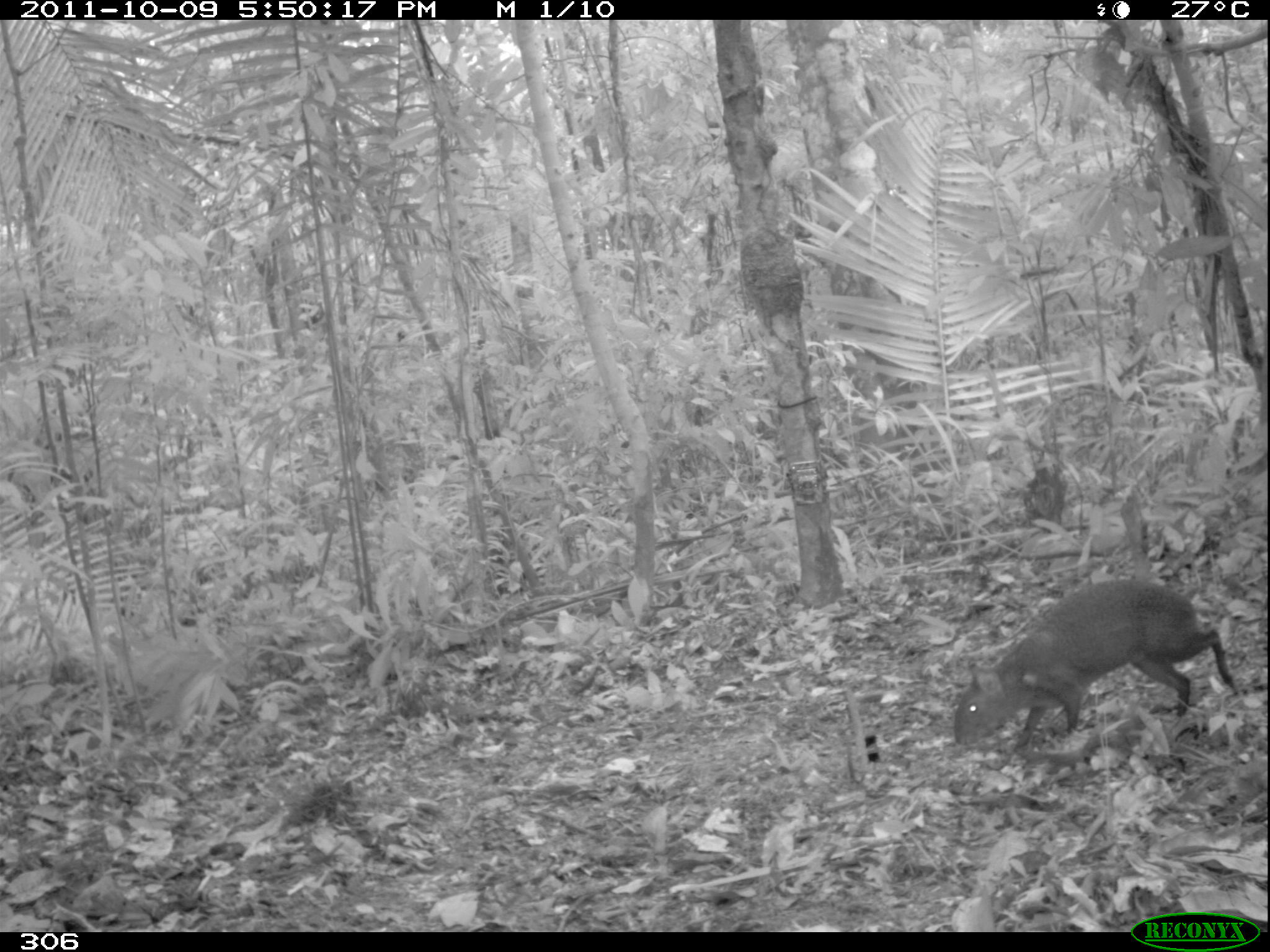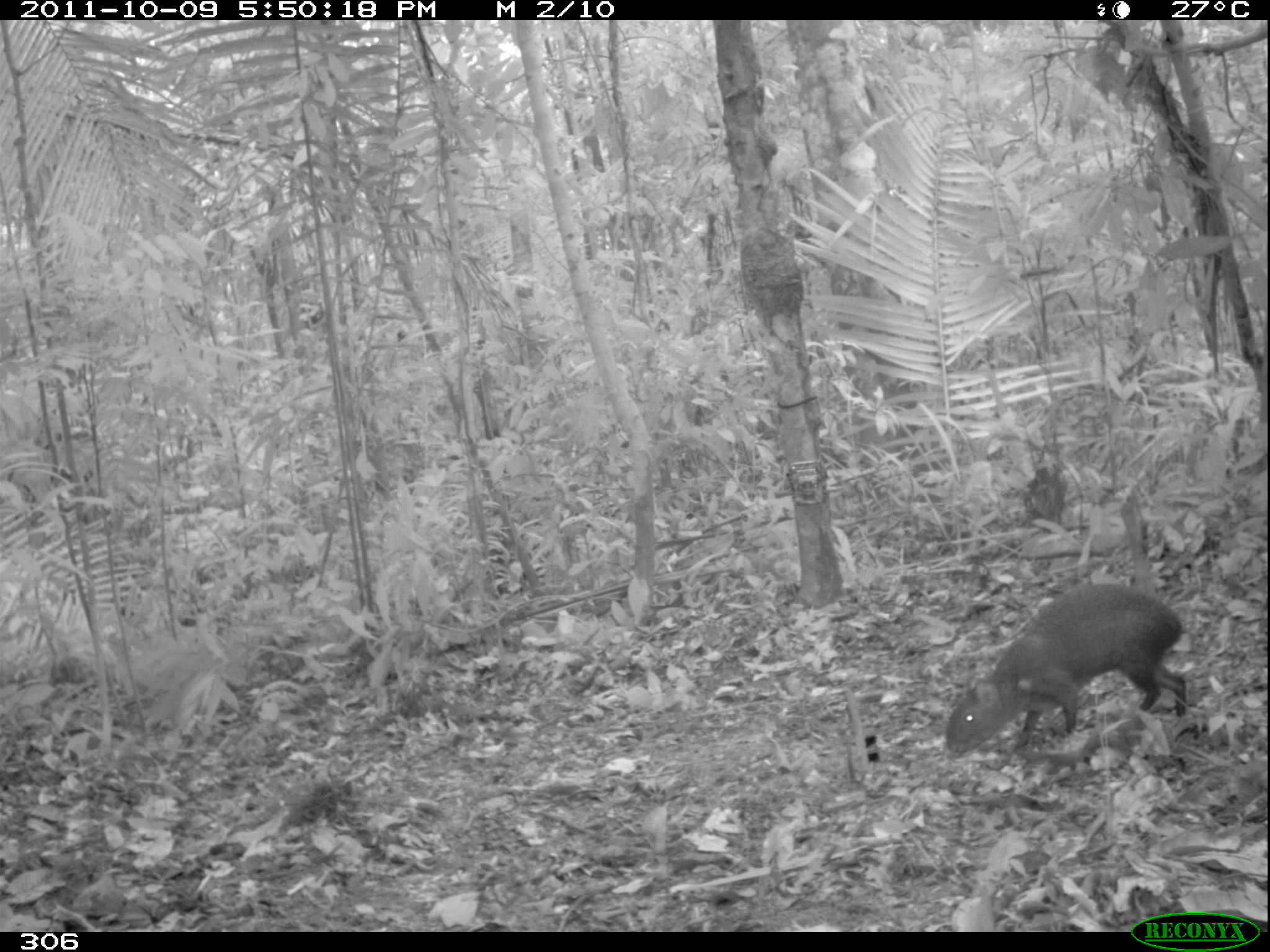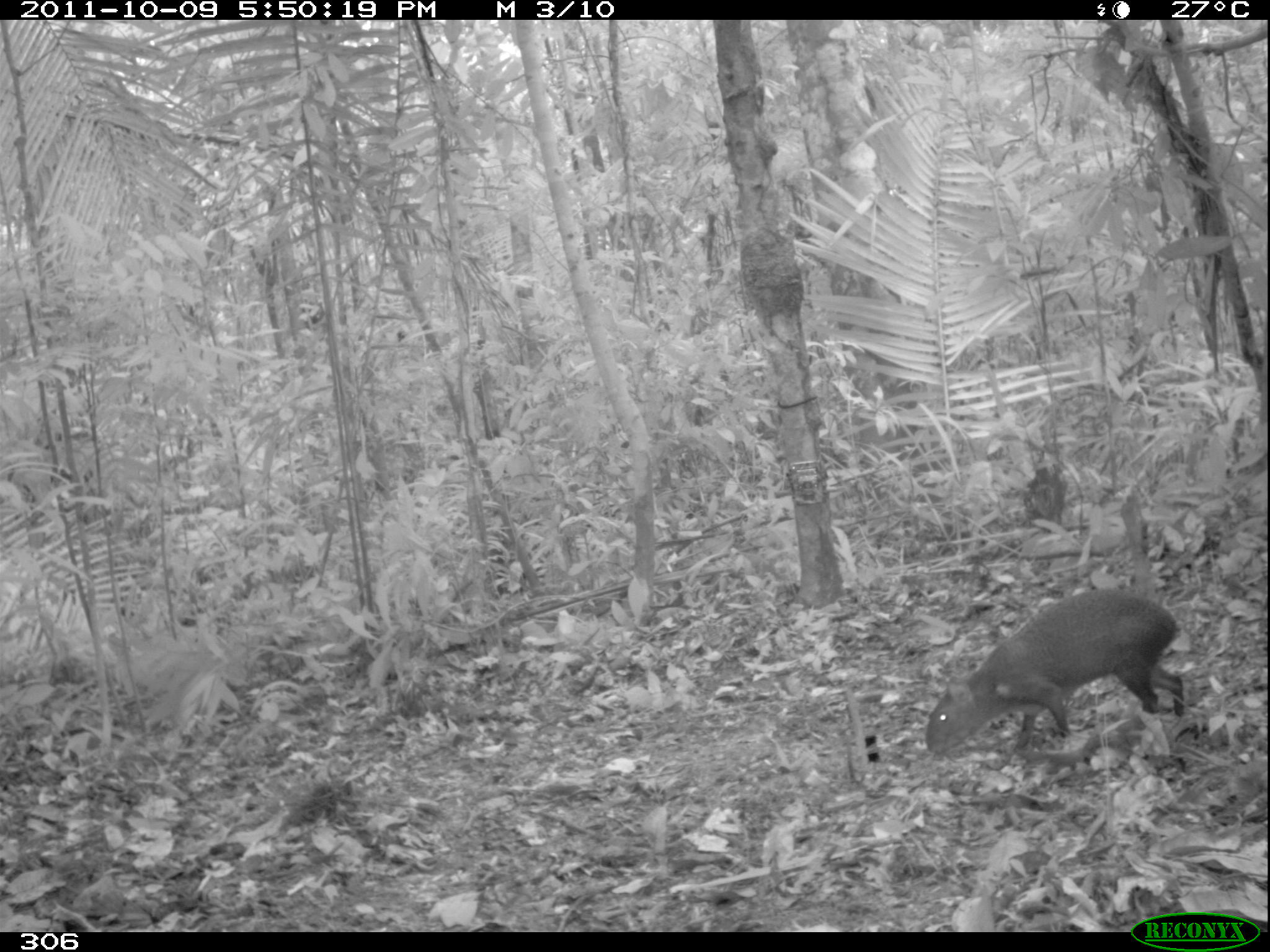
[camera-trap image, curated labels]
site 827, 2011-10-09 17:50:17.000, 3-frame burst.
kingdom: Animalia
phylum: Chordata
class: Mammalia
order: Rodentia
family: Dasyproctidae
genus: Dasyprocta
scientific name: Dasyprocta punctata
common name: central american agouti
Dasyprocta punctata (central american agouti).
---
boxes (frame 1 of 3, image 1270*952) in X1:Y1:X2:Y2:
dasyprocta punctata: 952:578:1236:751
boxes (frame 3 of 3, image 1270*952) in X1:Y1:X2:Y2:
dasyprocta punctata: 925:589:1184:764